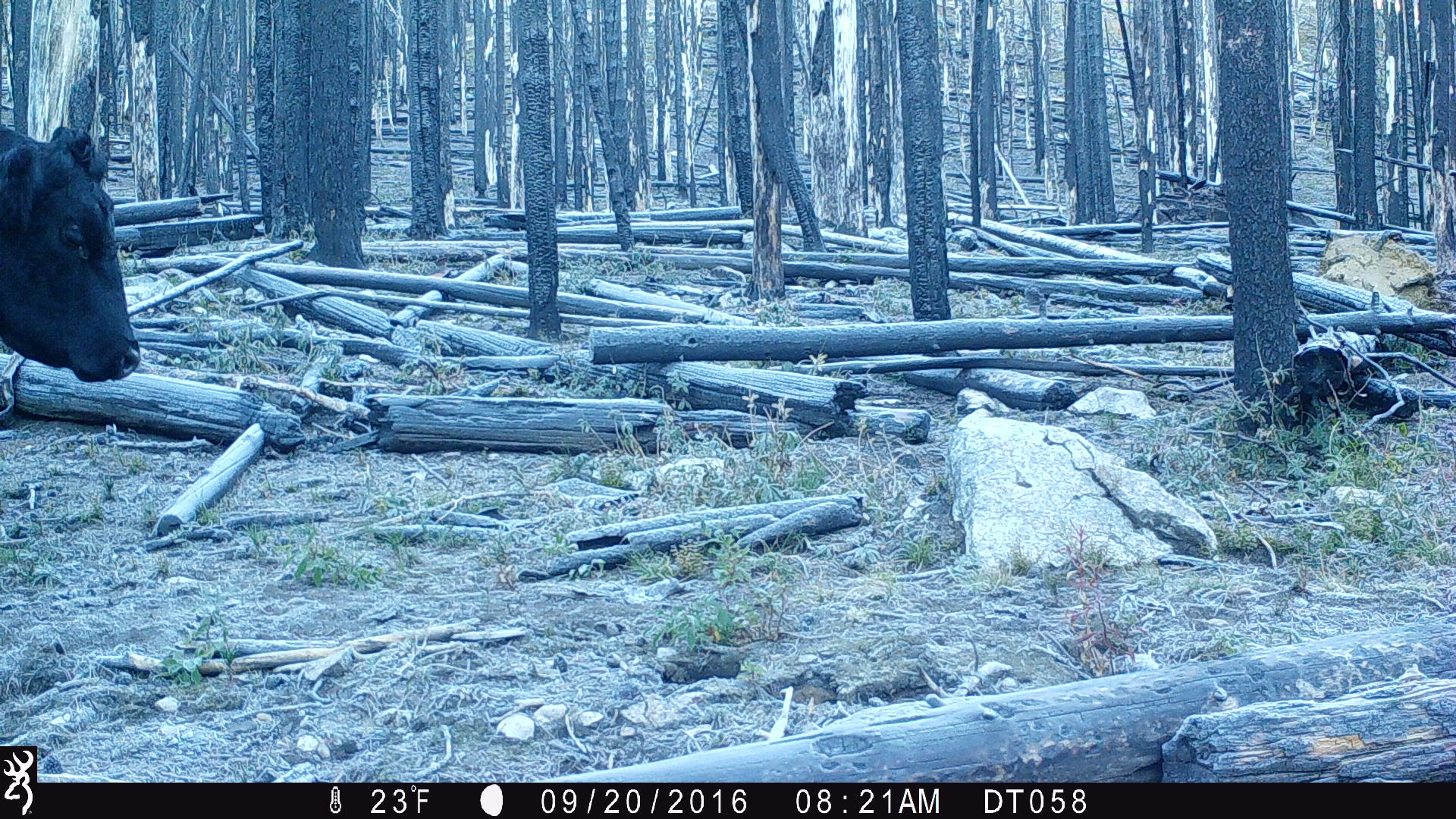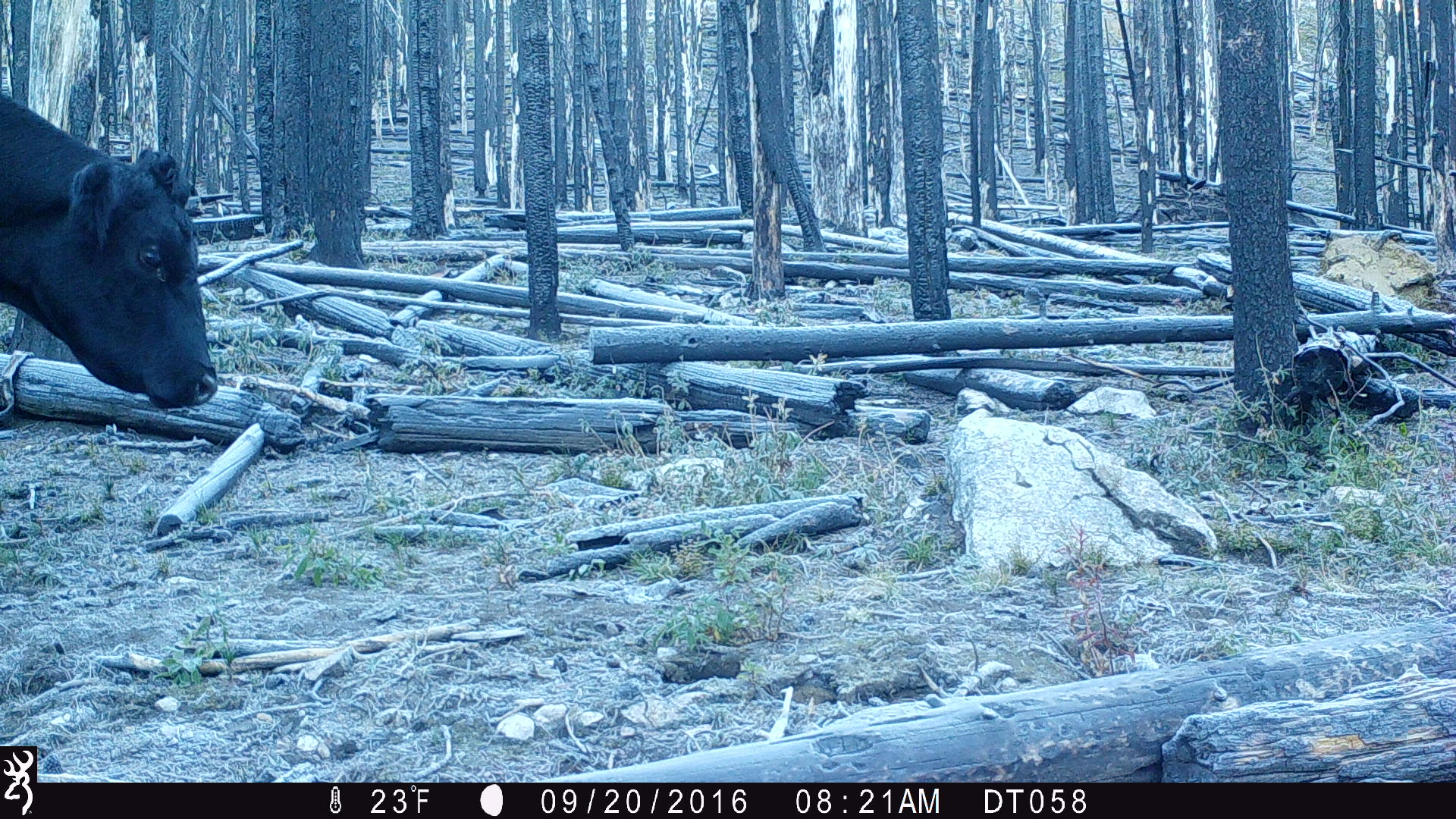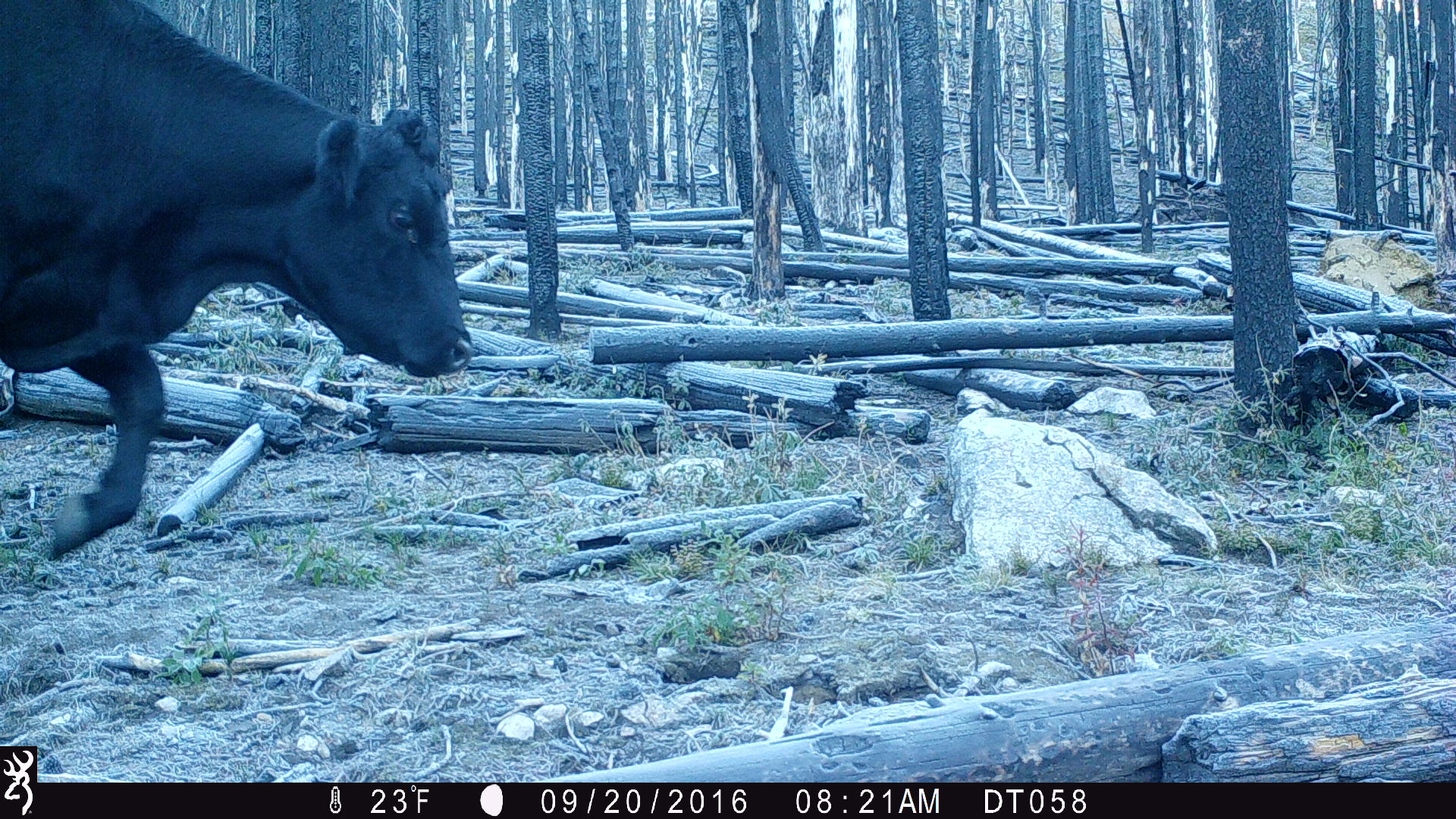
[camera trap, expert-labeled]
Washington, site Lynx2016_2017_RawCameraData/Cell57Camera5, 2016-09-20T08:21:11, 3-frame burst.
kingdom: Animalia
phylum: Chordata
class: Mammalia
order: Artiodactyla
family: Bovidae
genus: Bos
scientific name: Bos taurus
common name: domestic cattle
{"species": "domestic cattle (Bos taurus)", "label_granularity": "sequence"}